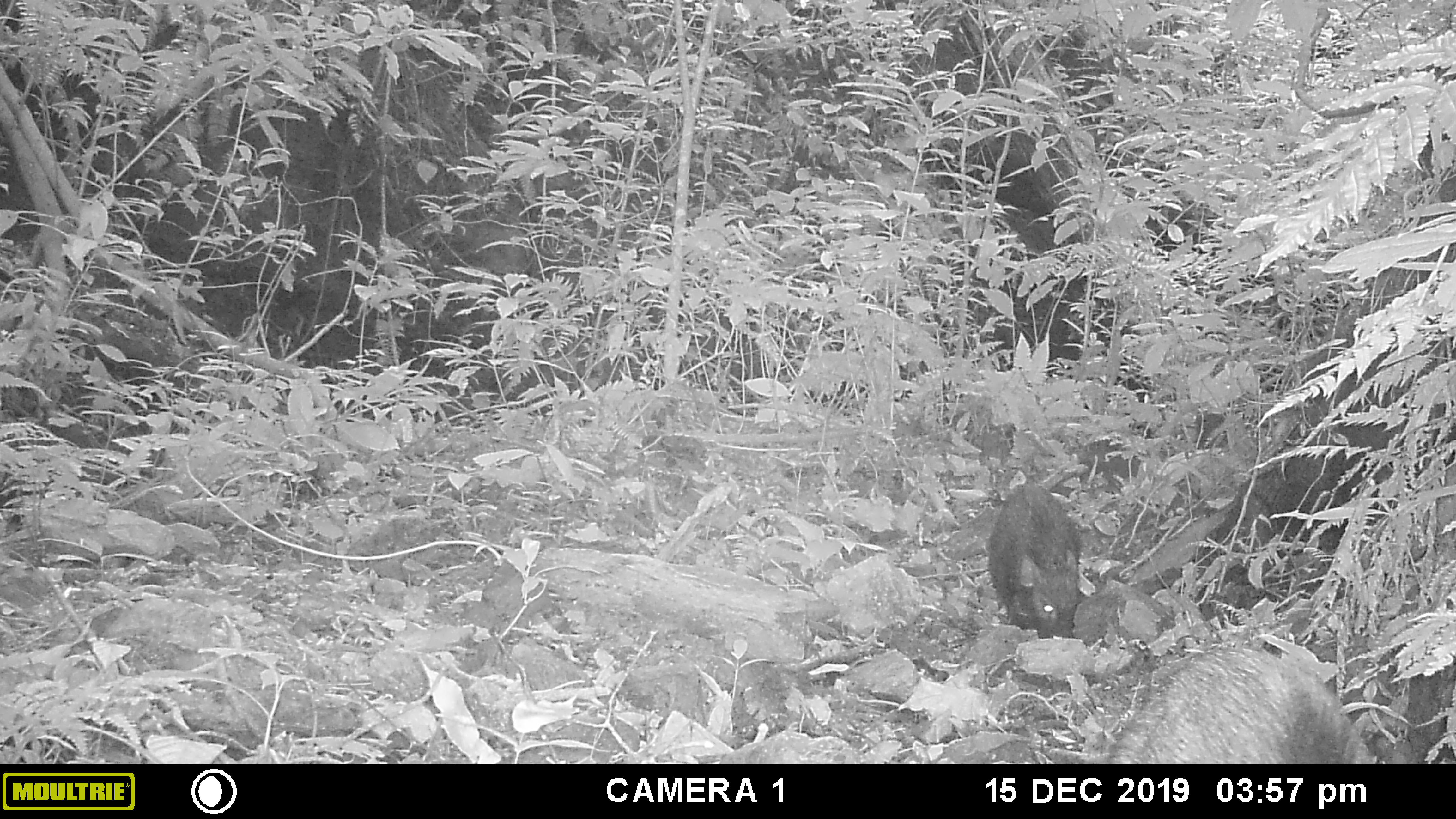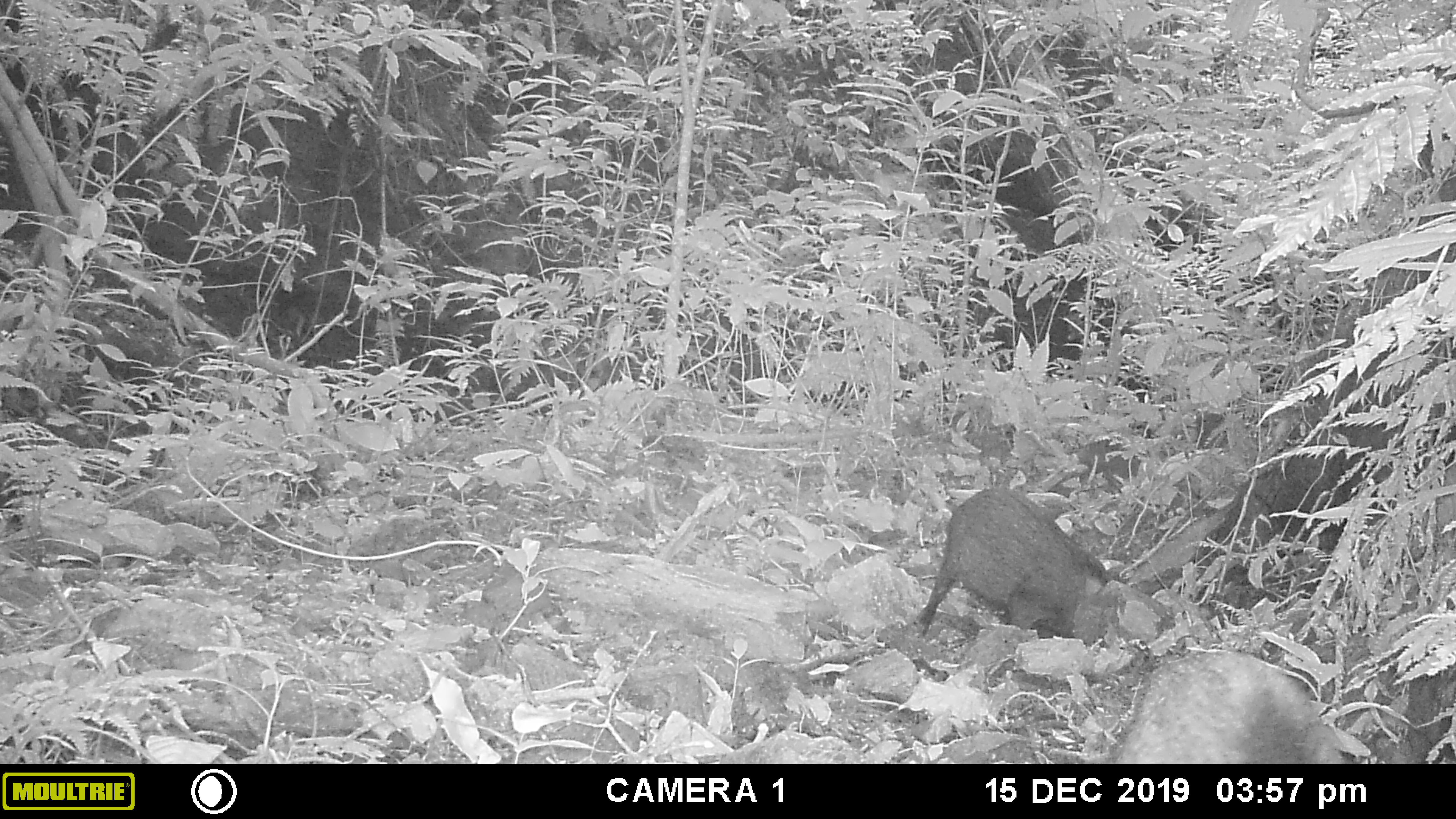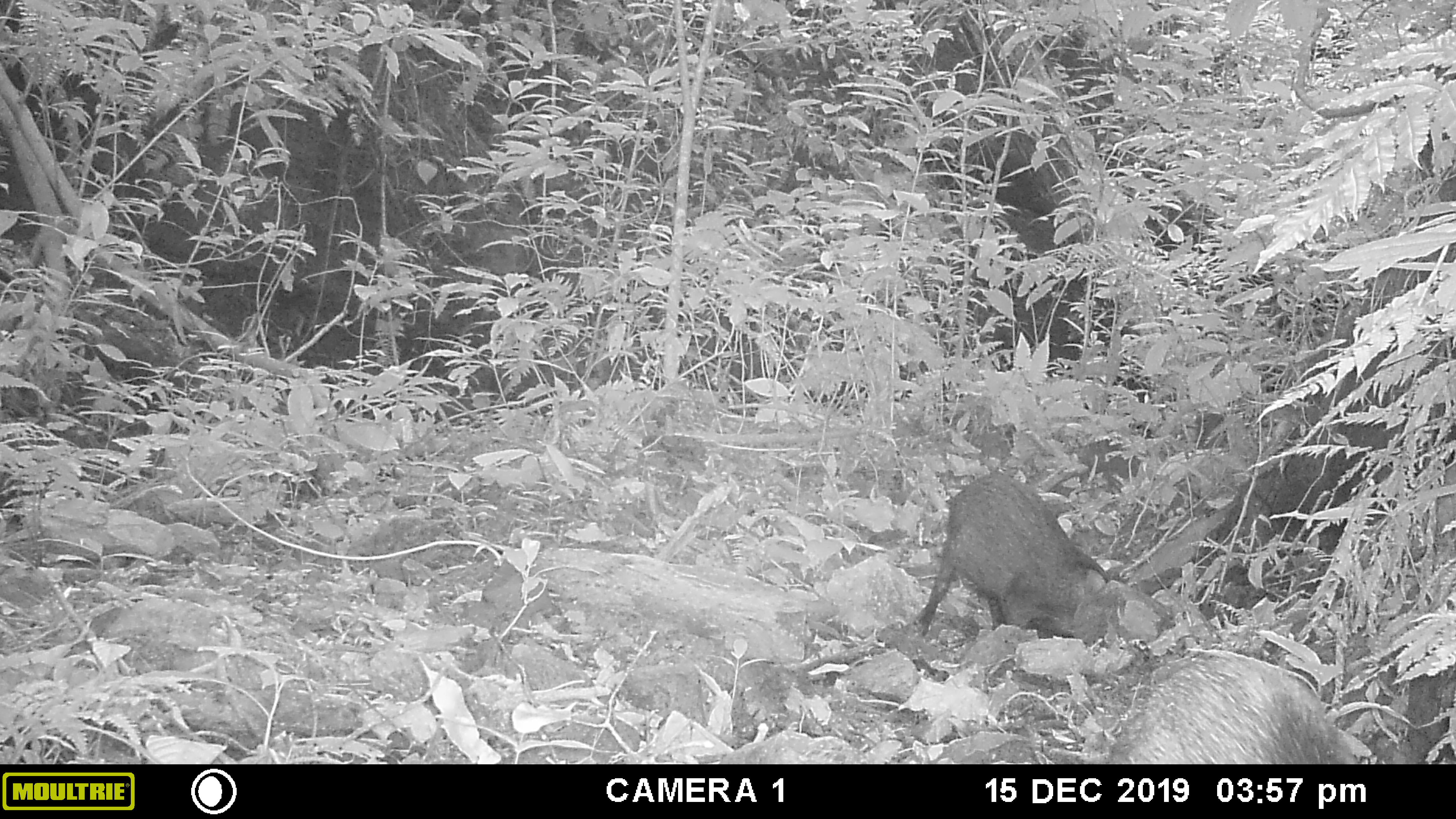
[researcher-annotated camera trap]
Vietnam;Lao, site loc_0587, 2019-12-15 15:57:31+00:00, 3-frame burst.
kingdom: Animalia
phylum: Chordata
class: Mammalia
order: Artiodactyla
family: Suidae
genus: Sus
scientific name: Sus scrofa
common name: eurasian wild pig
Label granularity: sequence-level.